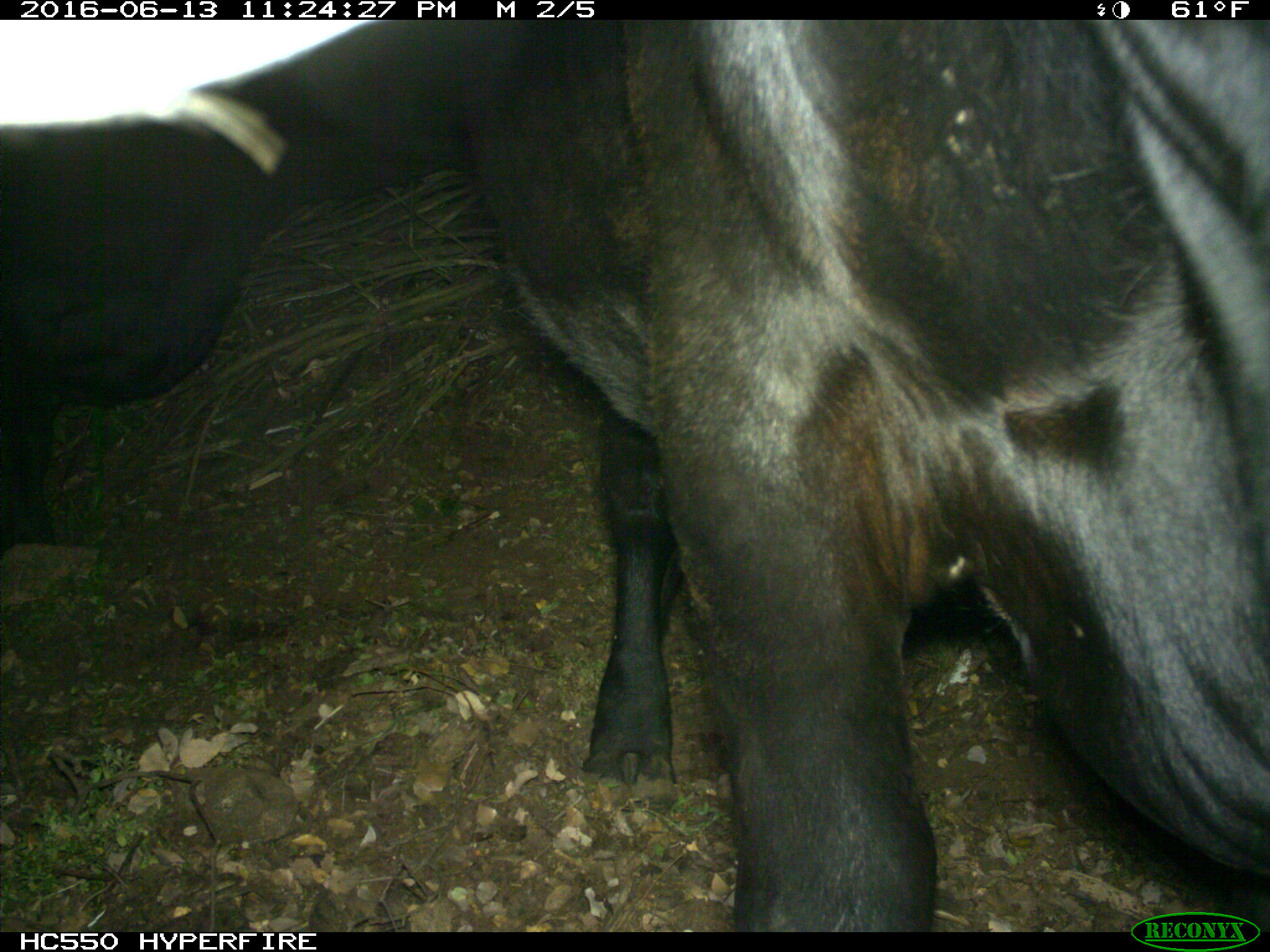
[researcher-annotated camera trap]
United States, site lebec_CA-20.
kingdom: Animalia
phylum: Chordata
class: Mammalia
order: Artiodactyla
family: Bovidae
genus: Bos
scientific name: Bos taurus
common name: domestic cow